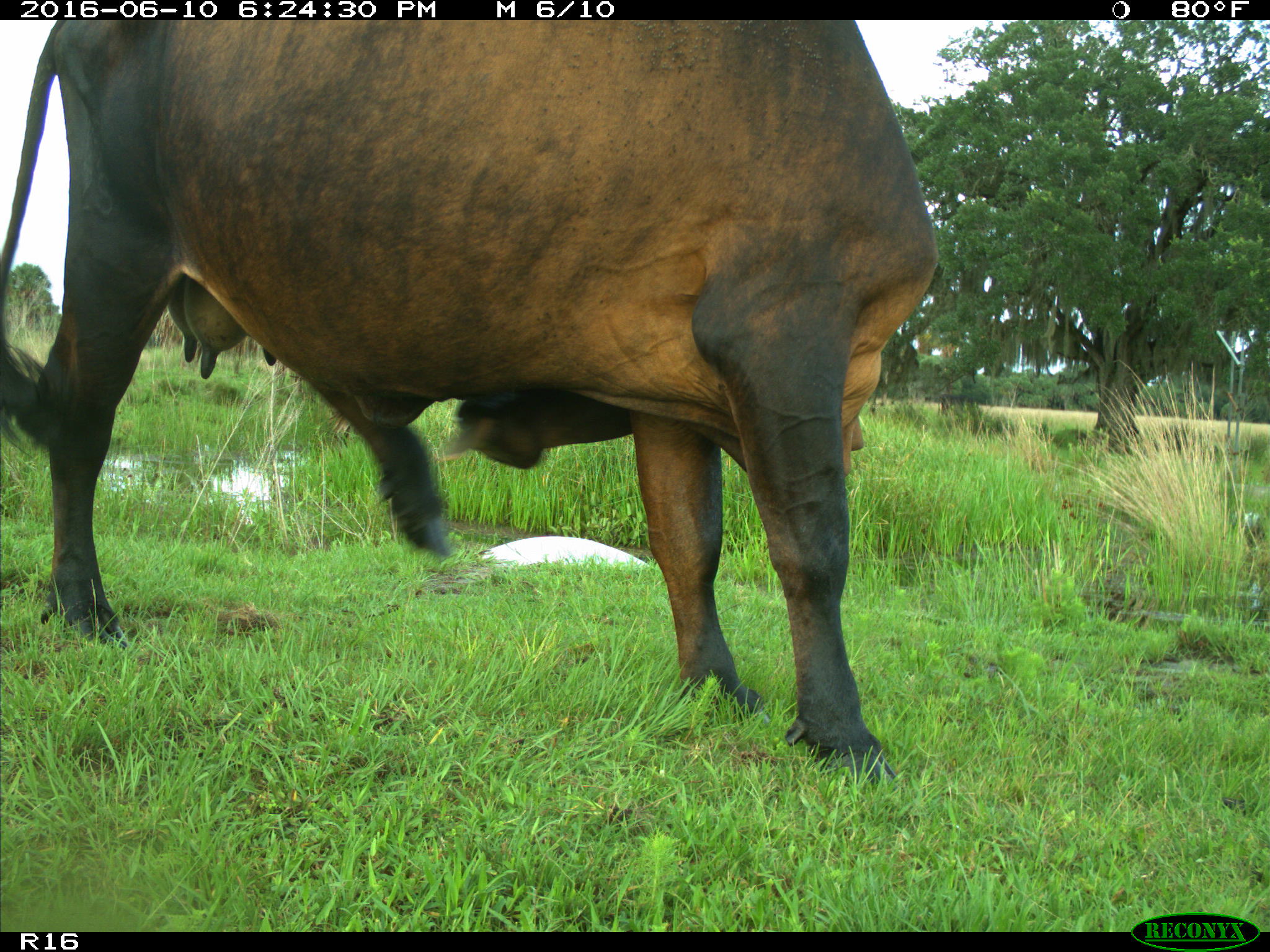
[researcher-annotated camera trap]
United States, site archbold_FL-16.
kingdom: Animalia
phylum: Chordata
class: Mammalia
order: Artiodactyla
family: Bovidae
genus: Bos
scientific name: Bos taurus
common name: domestic cow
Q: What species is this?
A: Bos taurus (domestic cow).